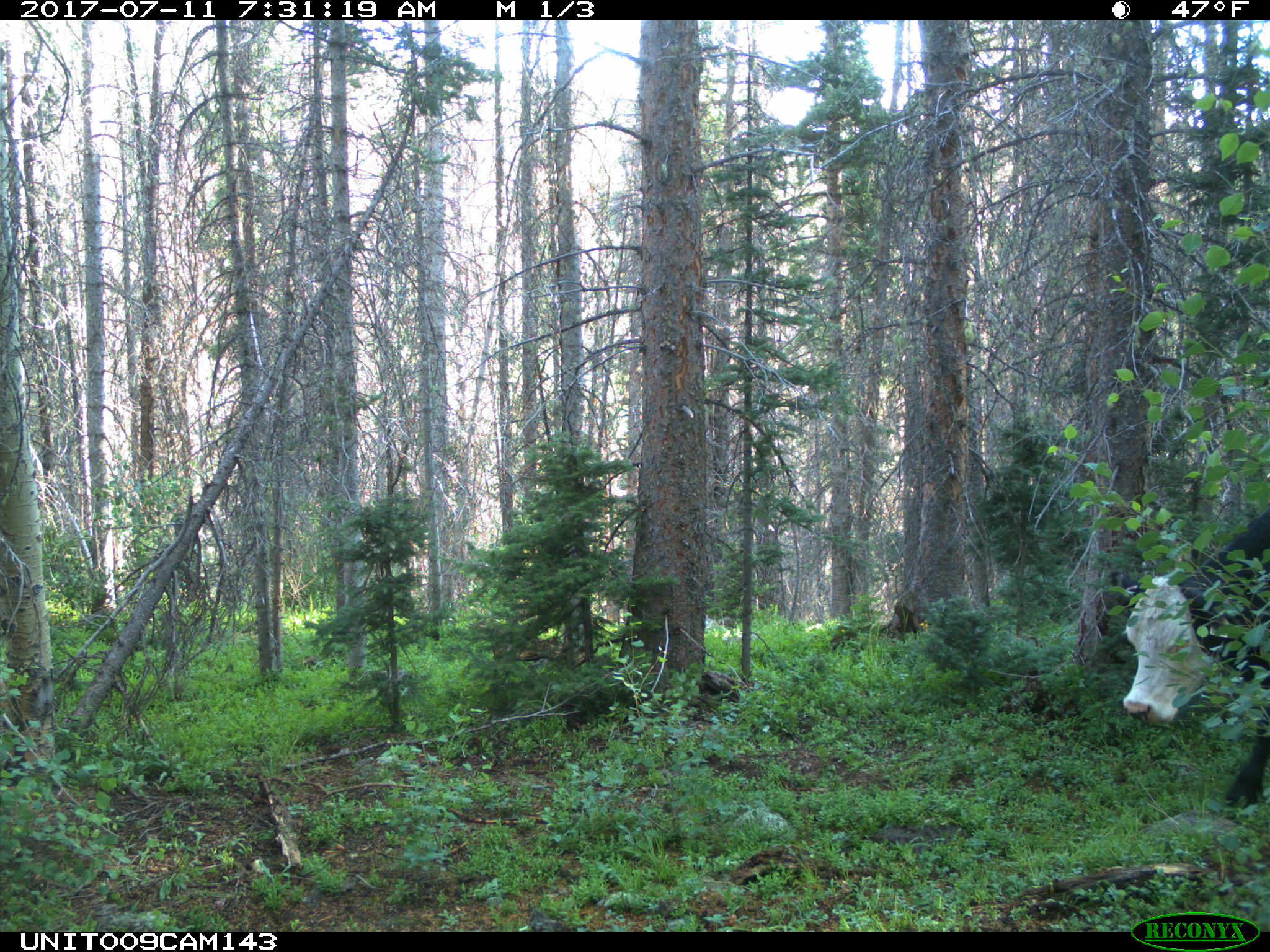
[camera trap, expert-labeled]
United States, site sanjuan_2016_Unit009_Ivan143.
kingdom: Animalia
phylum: Chordata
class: Mammalia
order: Artiodactyla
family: Bovidae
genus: Bos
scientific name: Bos taurus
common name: domestic cow